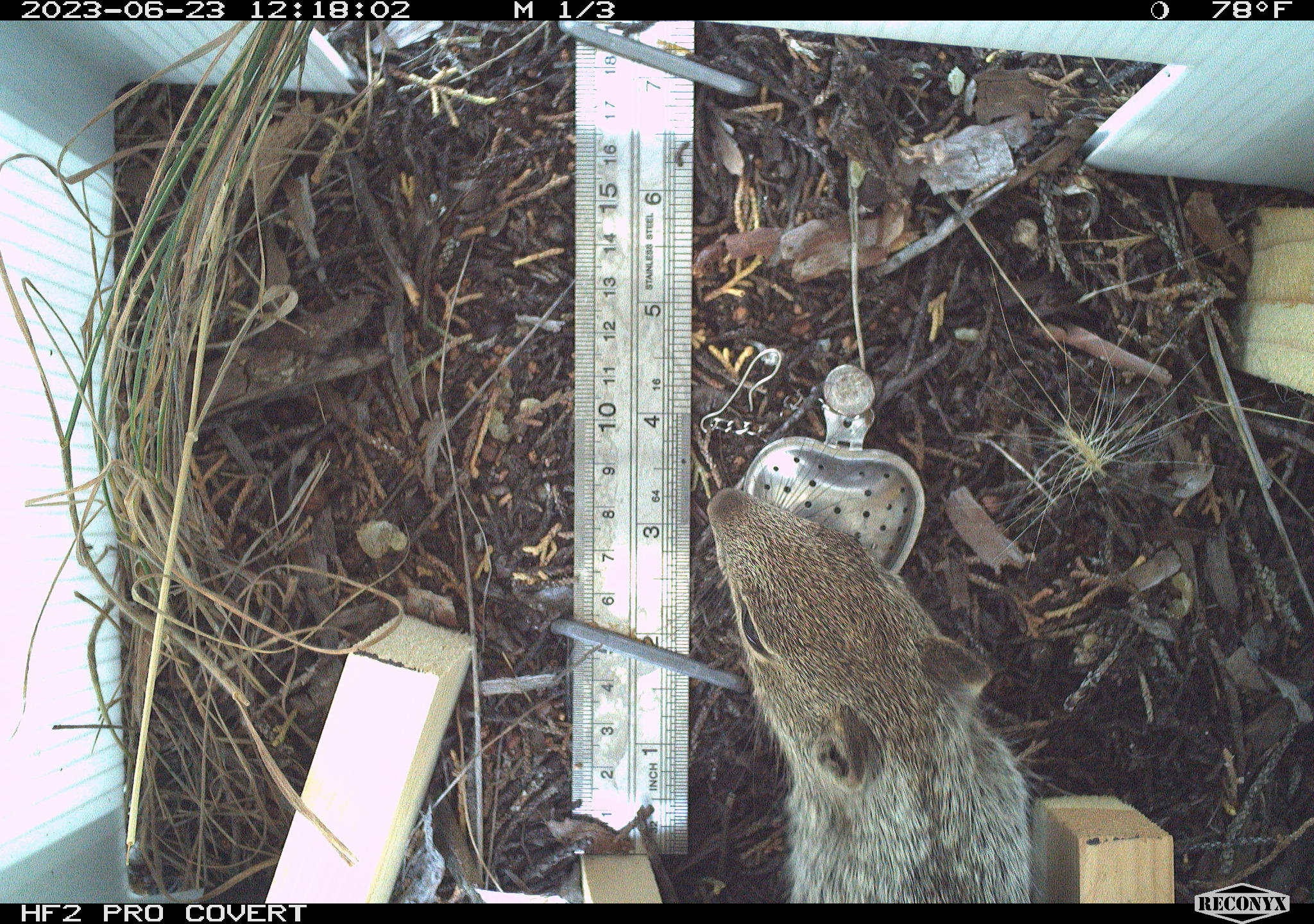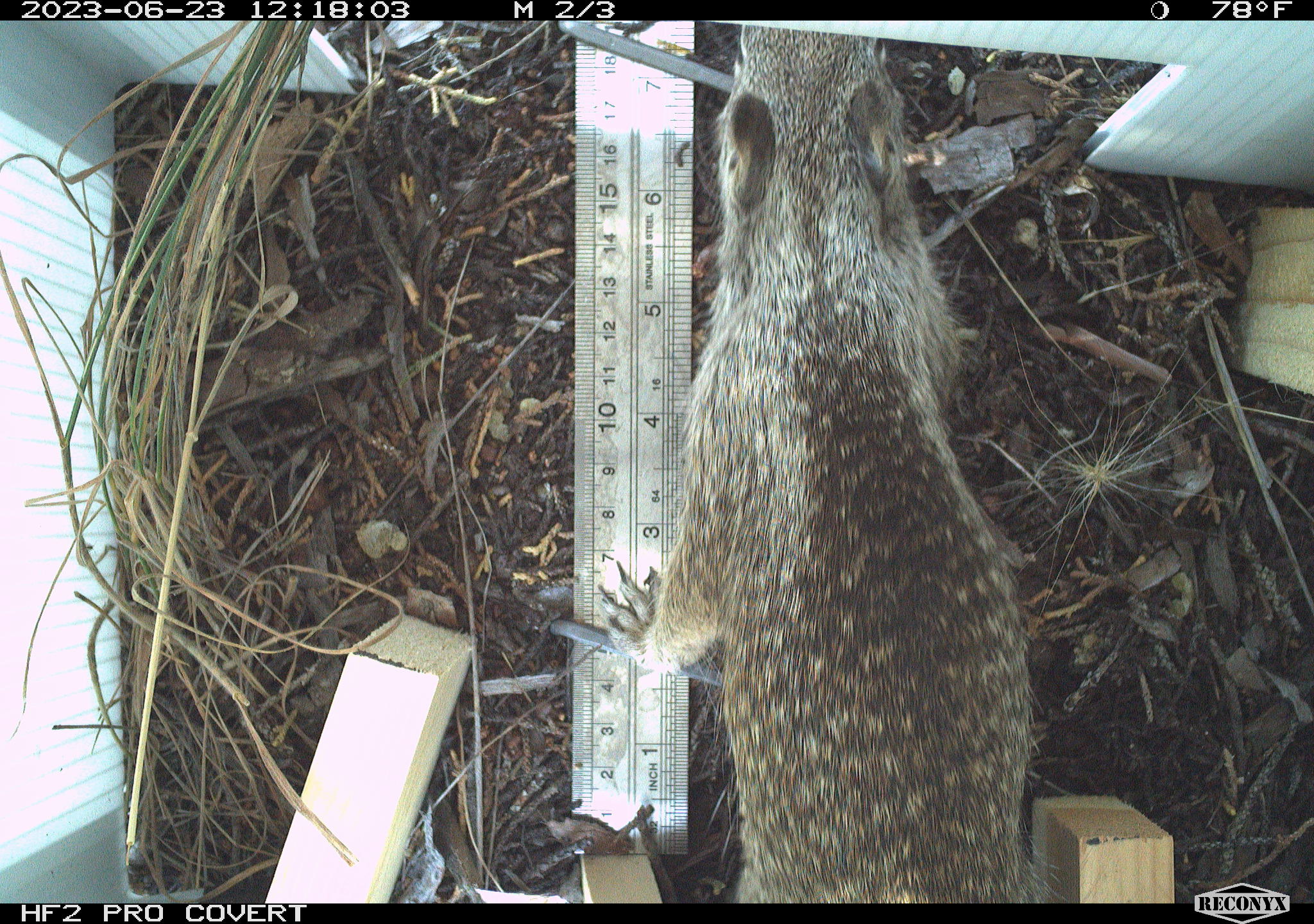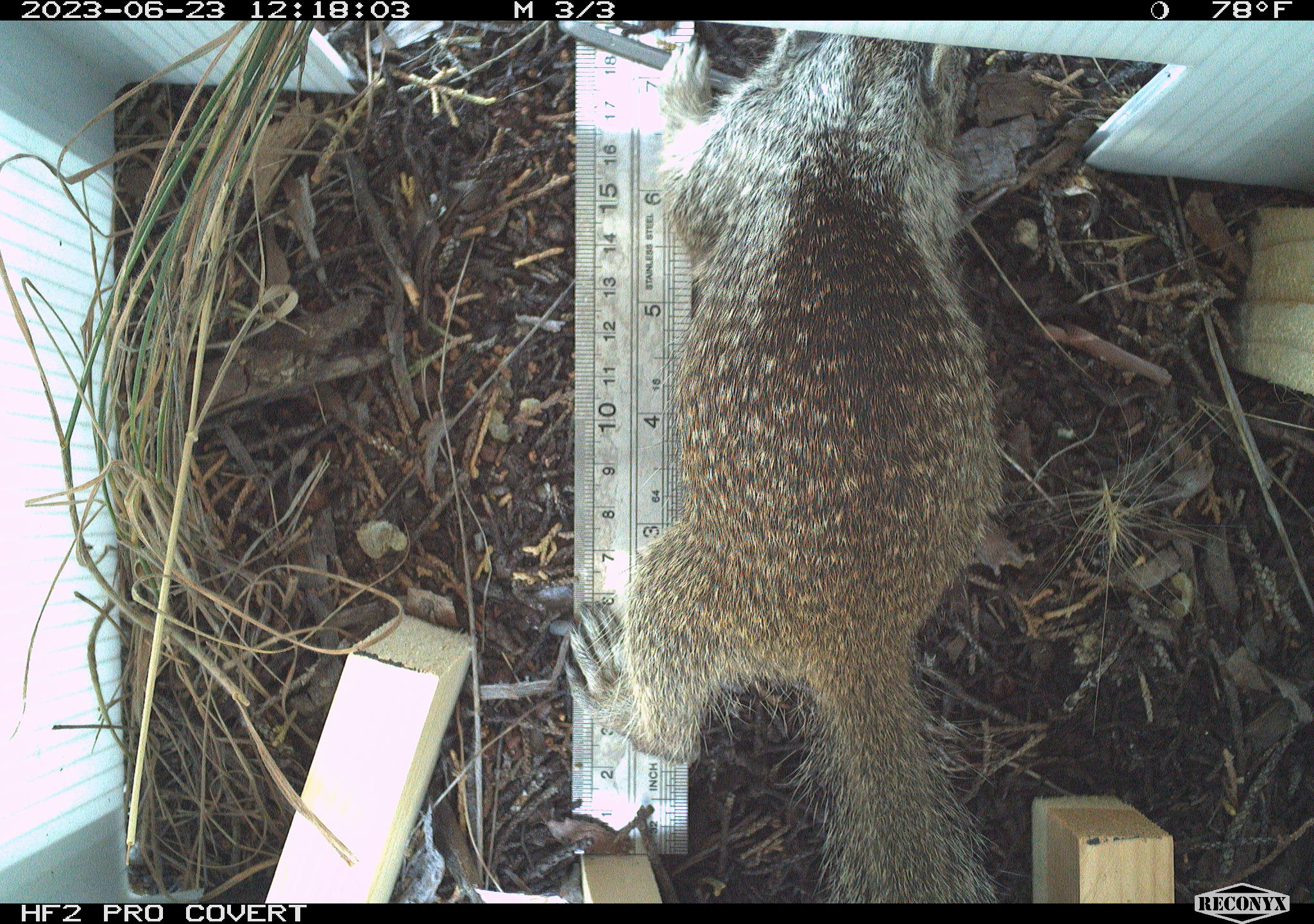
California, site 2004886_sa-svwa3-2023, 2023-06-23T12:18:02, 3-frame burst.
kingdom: Animalia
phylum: Chordata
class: Mammalia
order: Rodentia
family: Sciuridae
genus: Otospermophilus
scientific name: Otospermophilus beecheyi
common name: california ground squirrel